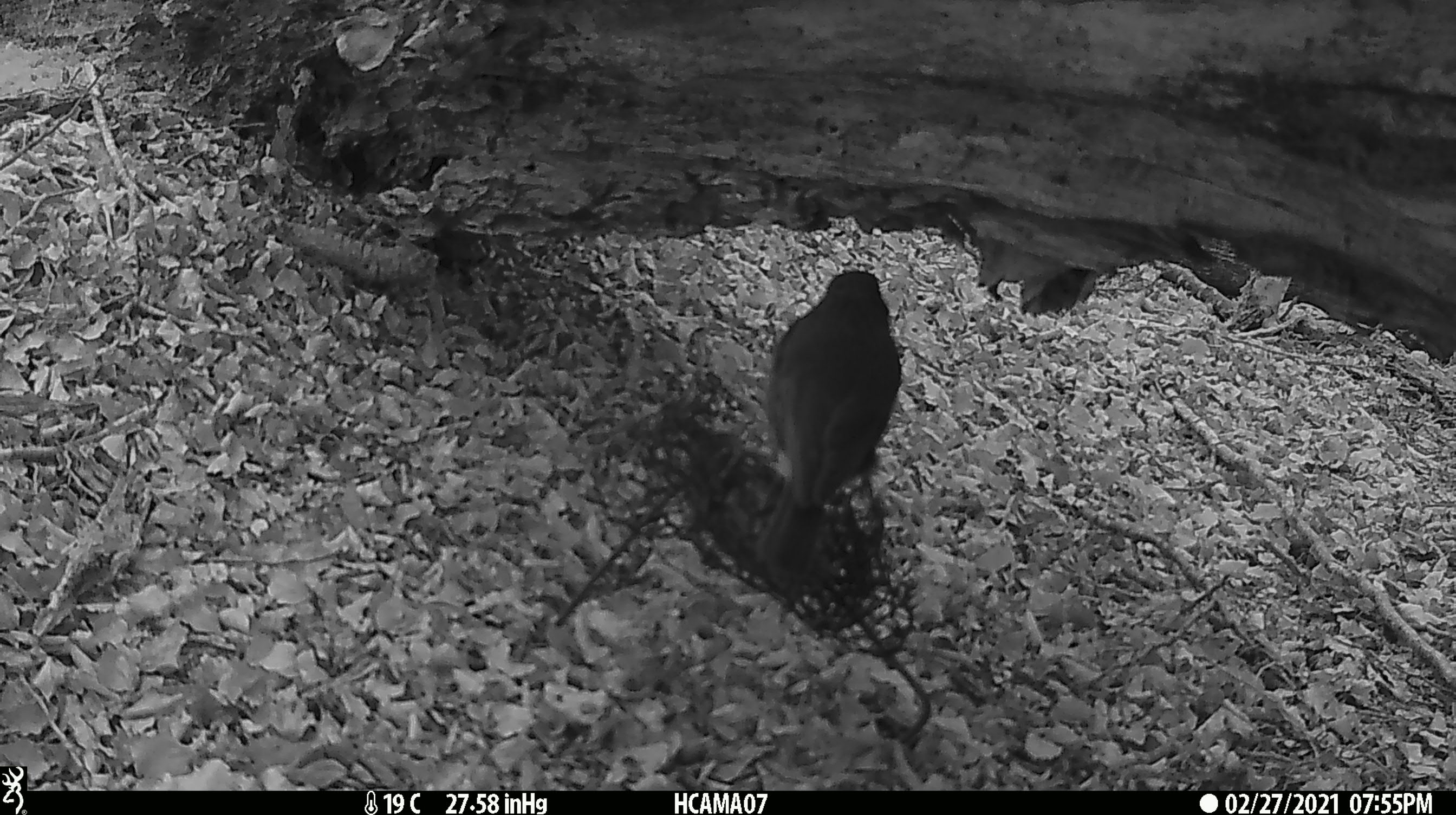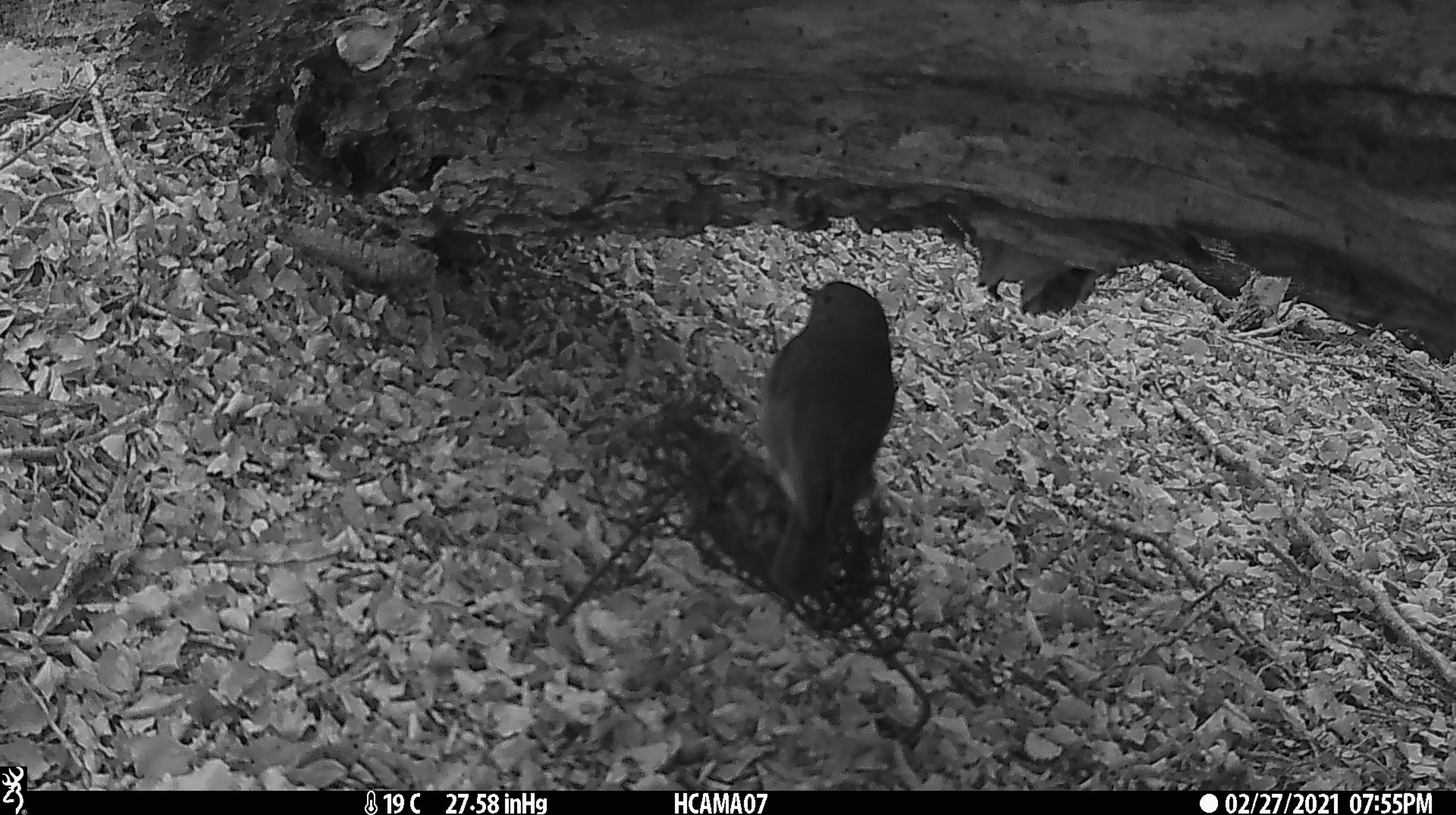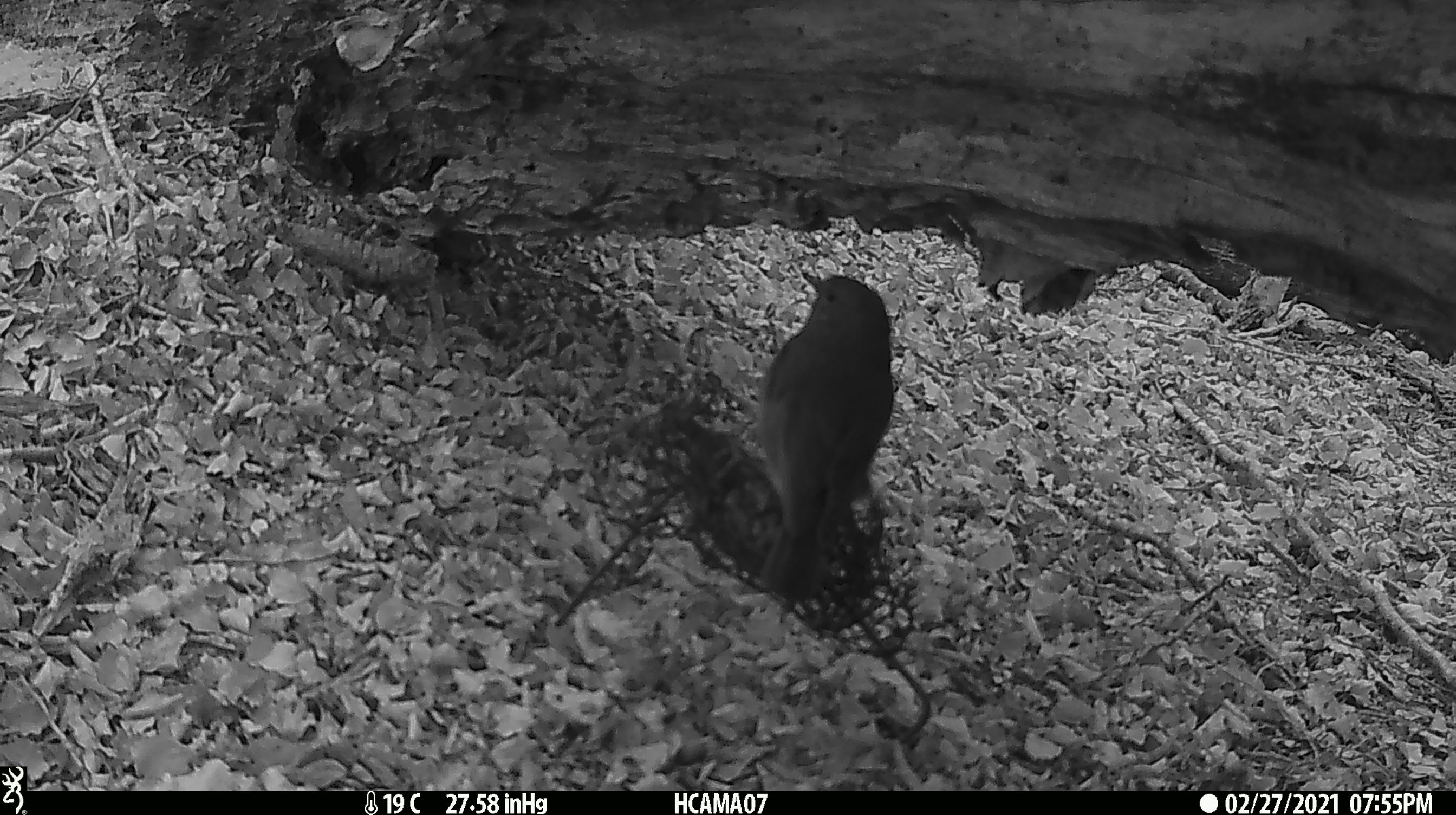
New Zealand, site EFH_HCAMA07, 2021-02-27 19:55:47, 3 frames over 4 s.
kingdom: Animalia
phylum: Chordata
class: Aves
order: Passeriformes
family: Petroicidae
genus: Petroica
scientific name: Petroica australis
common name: new zealand robin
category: robin